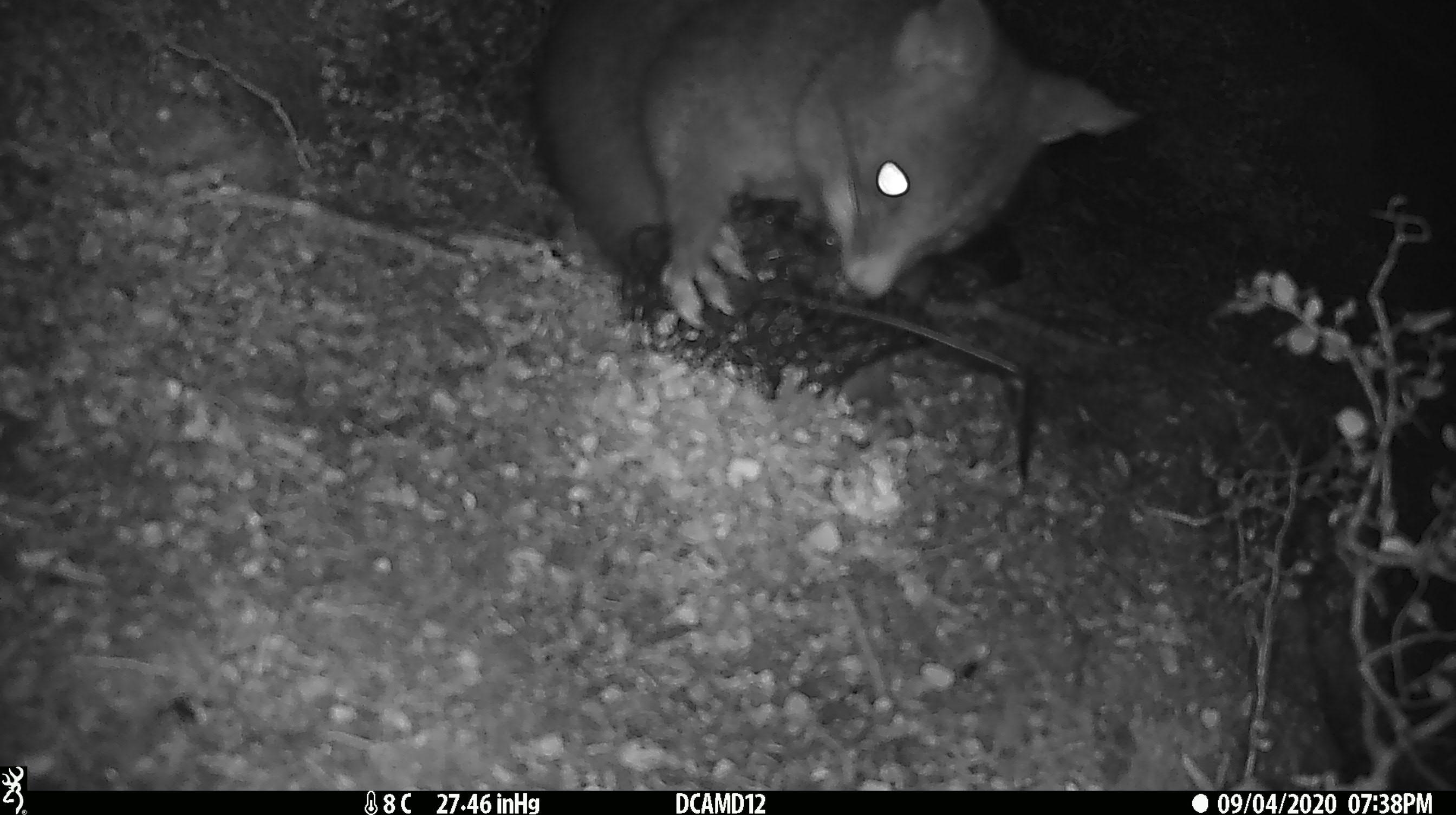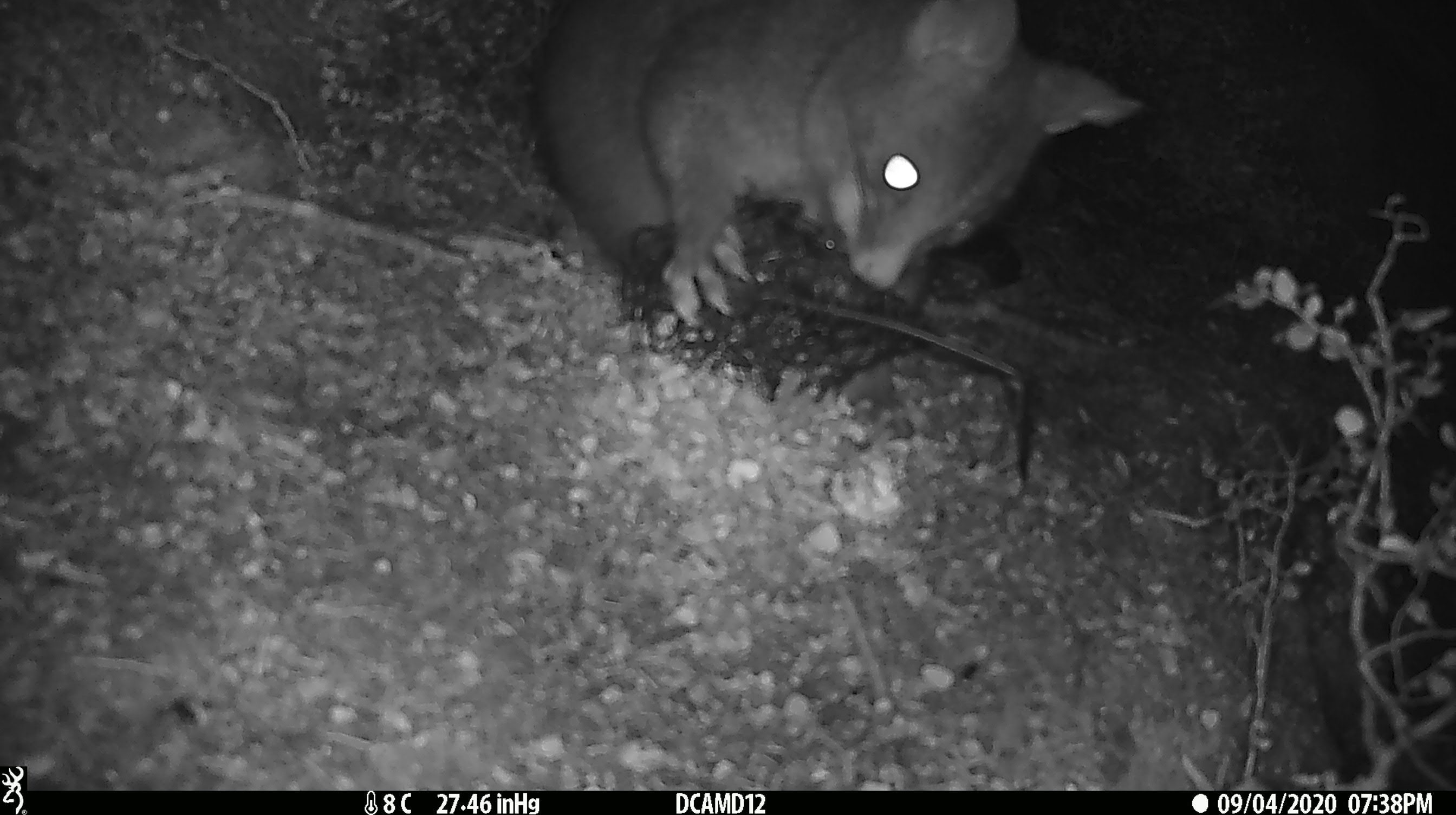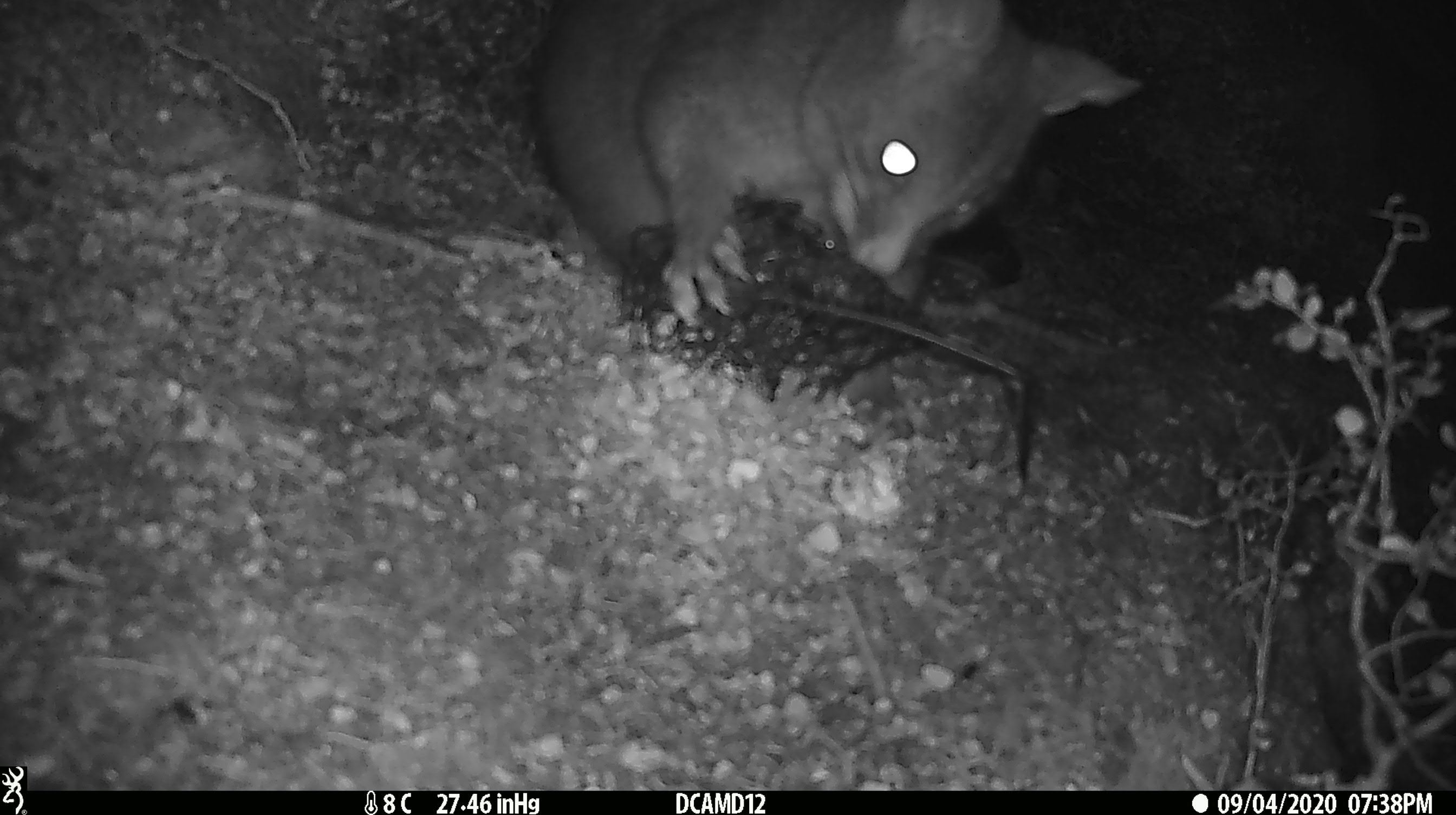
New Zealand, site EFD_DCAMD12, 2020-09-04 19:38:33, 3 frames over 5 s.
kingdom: Animalia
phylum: Chordata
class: Mammalia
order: Diprotodontia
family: Phalangeridae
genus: Trichosurus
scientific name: Trichosurus vulpecula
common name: common brushtail possum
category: possum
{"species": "possum (common brushtail possum) (Trichosurus vulpecula)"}